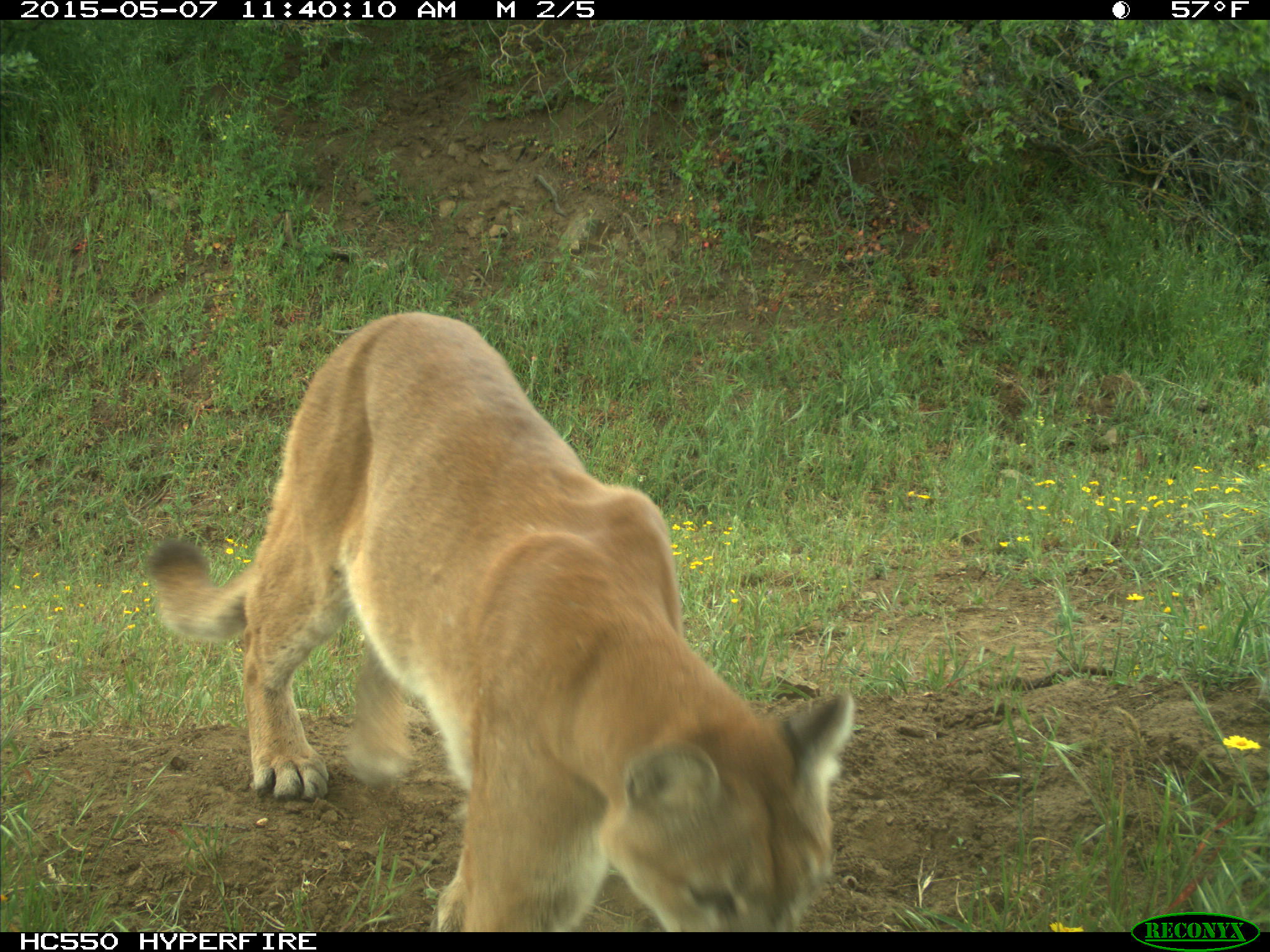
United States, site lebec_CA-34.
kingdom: Animalia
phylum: Chordata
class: Mammalia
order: Carnivora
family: Felidae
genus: Puma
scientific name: Puma concolor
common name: mountain lion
Puma concolor (mountain lion).